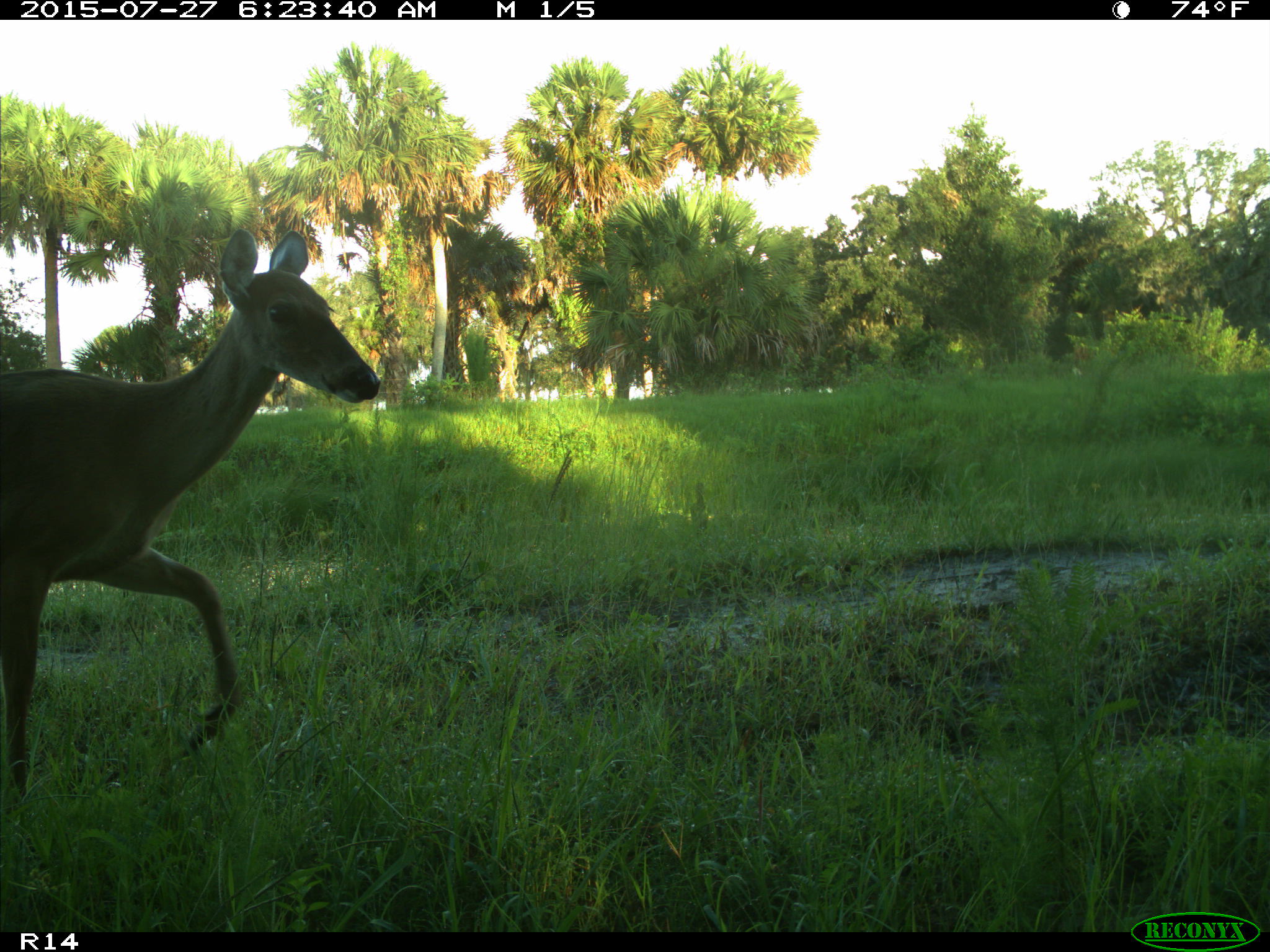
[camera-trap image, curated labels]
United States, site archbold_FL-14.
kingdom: Animalia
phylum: Chordata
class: Mammalia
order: Artiodactyla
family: Cervidae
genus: Odocoileus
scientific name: Odocoileus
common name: deer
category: unidentified deer